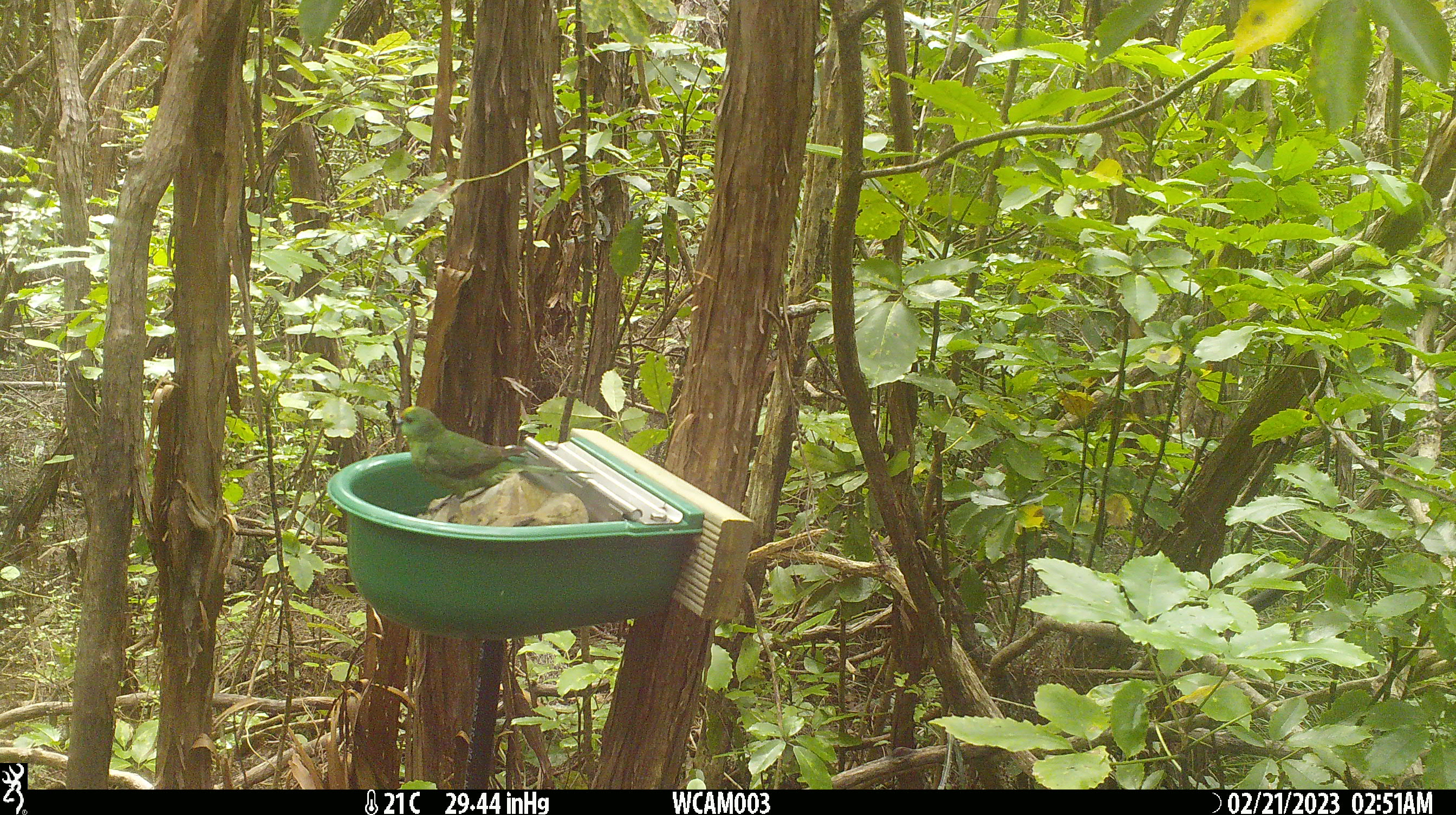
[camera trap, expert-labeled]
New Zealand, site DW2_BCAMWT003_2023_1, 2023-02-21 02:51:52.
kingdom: Animalia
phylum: Chordata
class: Aves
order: Psittaciformes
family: Psittaculidae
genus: Cyanoramphus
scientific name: Cyanoramphus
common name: parakeet